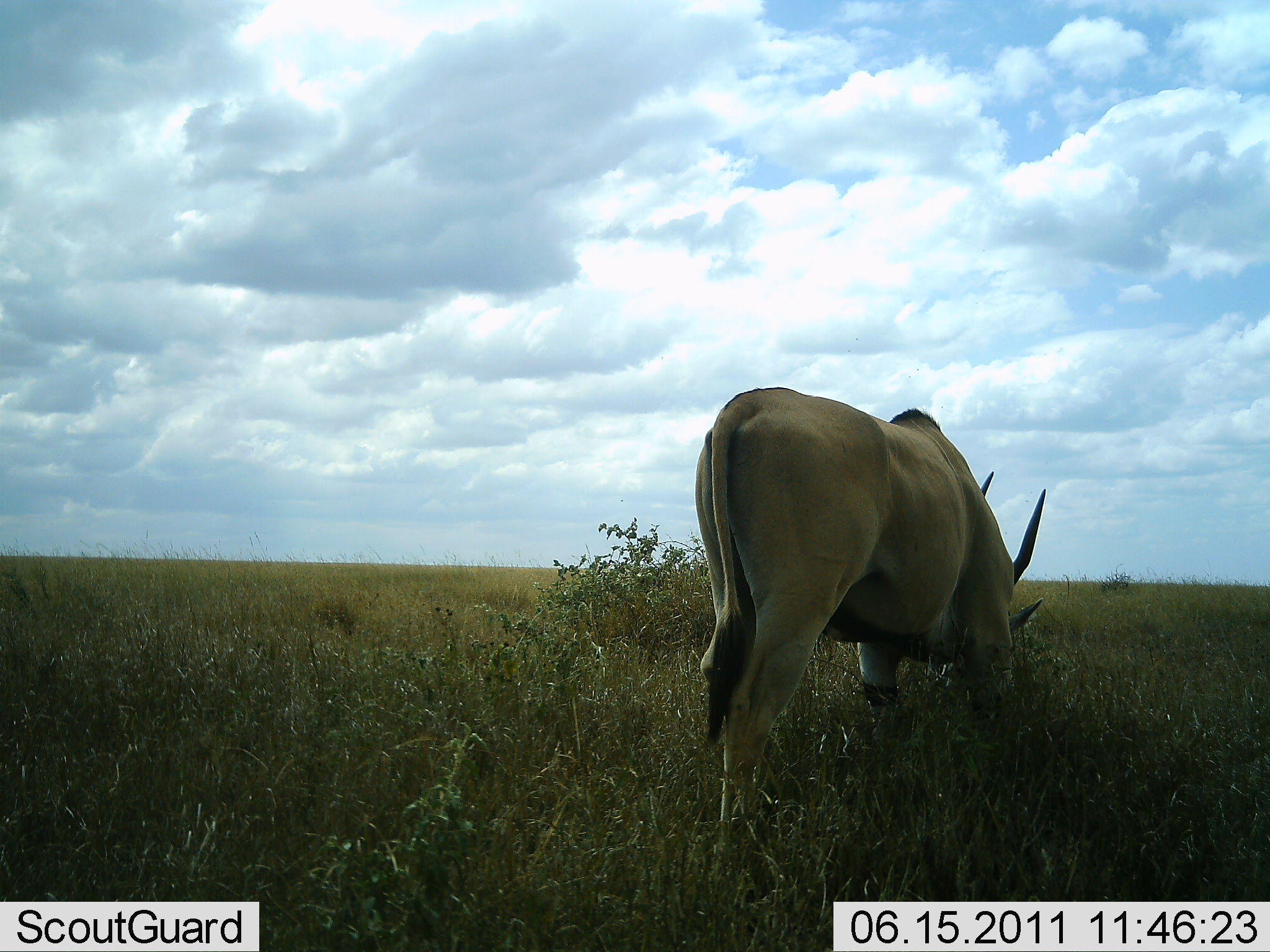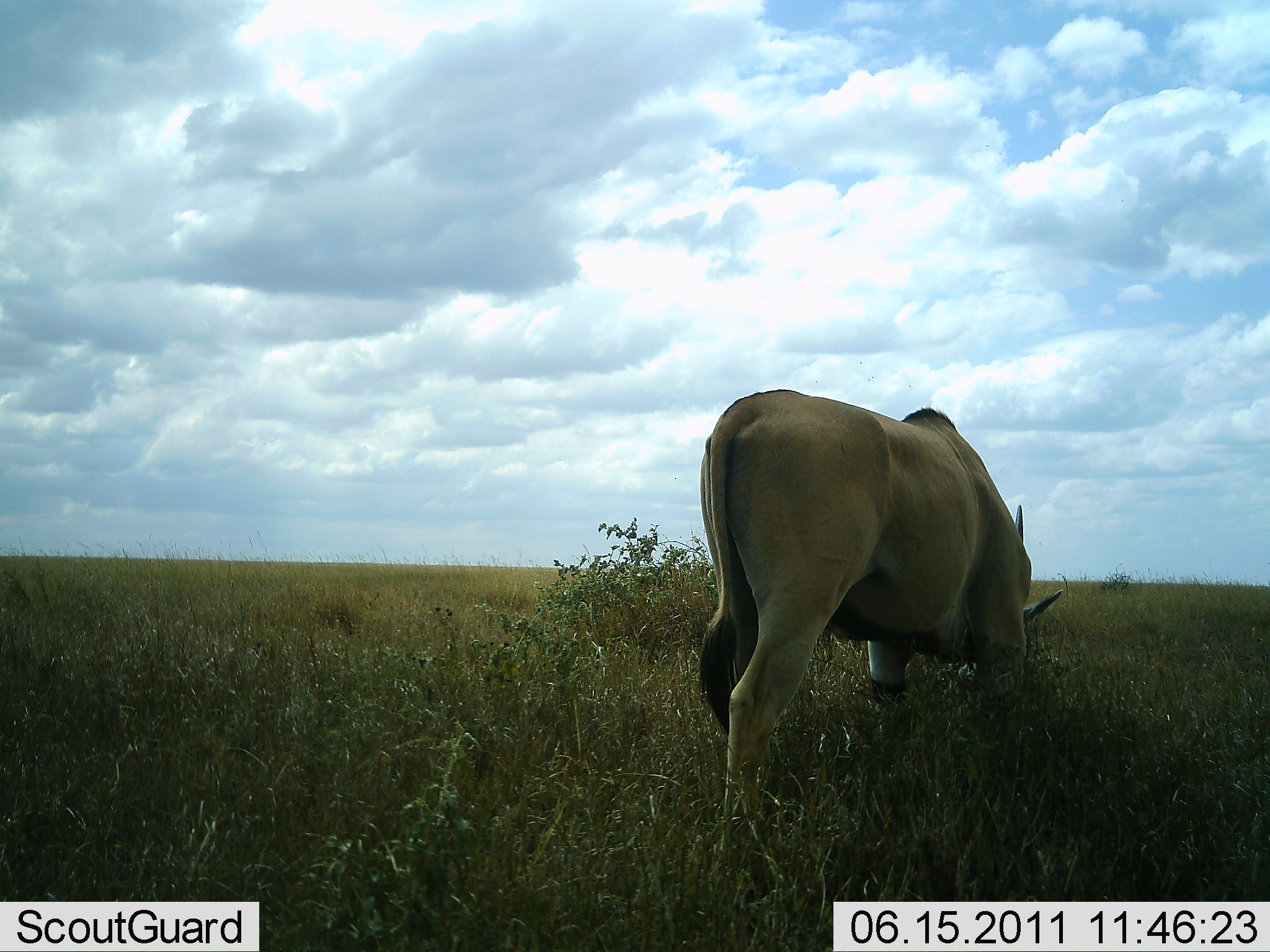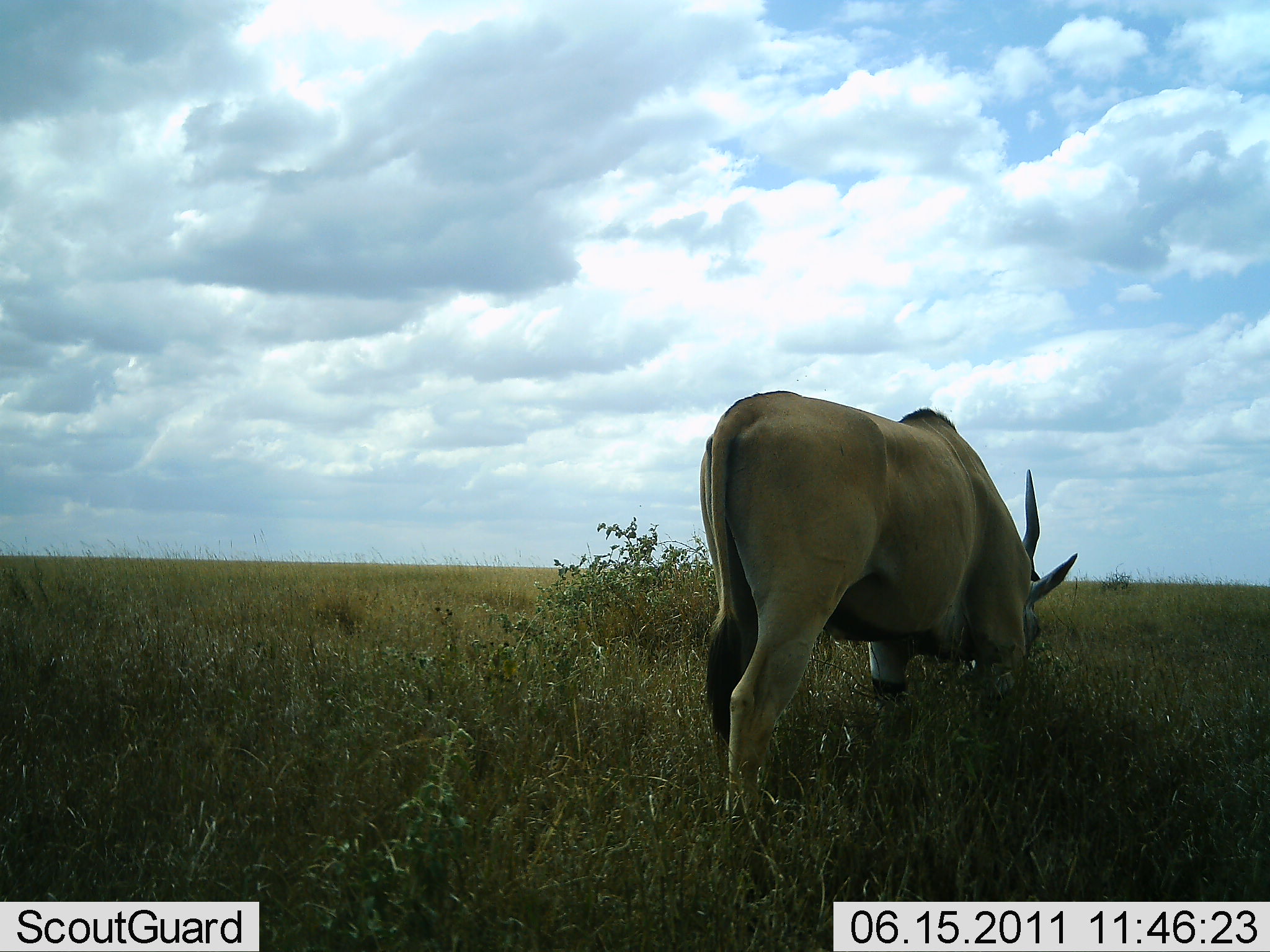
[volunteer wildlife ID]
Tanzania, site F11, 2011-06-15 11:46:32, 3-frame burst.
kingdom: Animalia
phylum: Chordata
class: Mammalia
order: Artiodactyla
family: Bovidae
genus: Tragelaphus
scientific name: Tragelaphus oryx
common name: eland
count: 1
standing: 0%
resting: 0%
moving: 0%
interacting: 0%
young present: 0%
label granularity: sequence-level